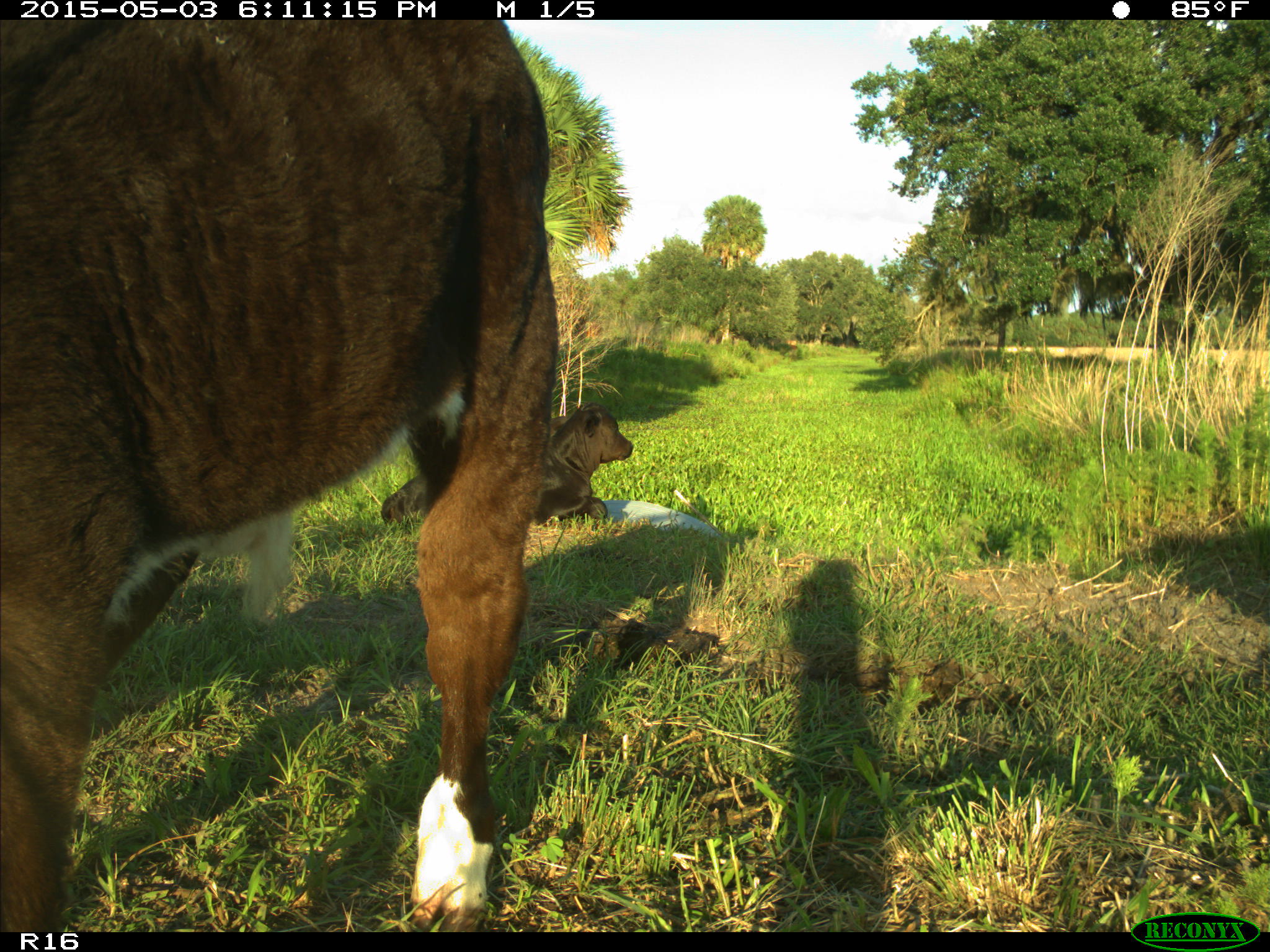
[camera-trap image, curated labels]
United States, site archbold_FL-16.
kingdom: Animalia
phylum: Chordata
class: Mammalia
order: Artiodactyla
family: Bovidae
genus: Bos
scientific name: Bos taurus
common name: domestic cow